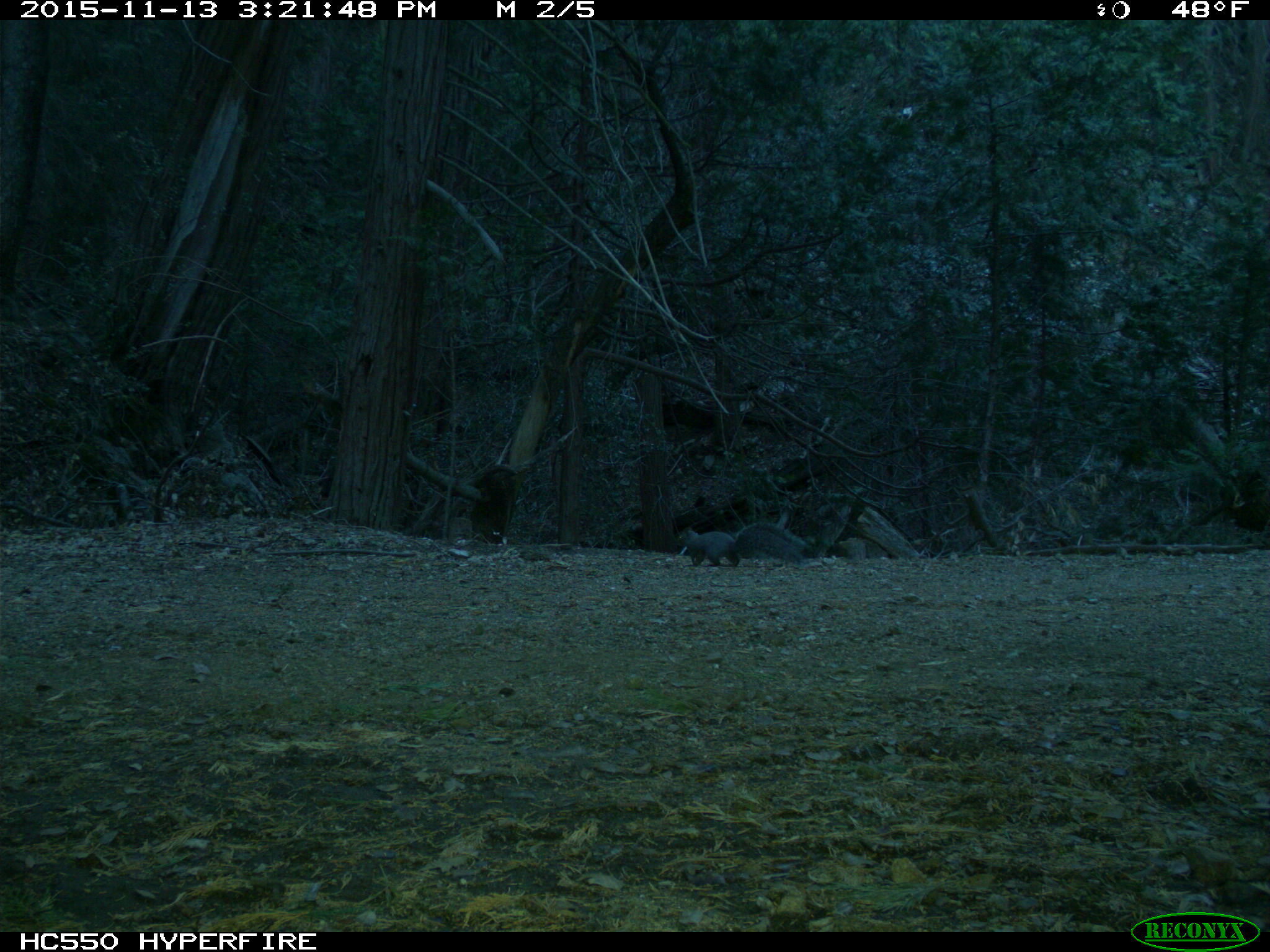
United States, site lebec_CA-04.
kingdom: Animalia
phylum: Chordata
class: Mammalia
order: Rodentia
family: Sciuridae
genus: Sciurus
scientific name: Sciurus carolinensis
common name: eastern gray squirrel